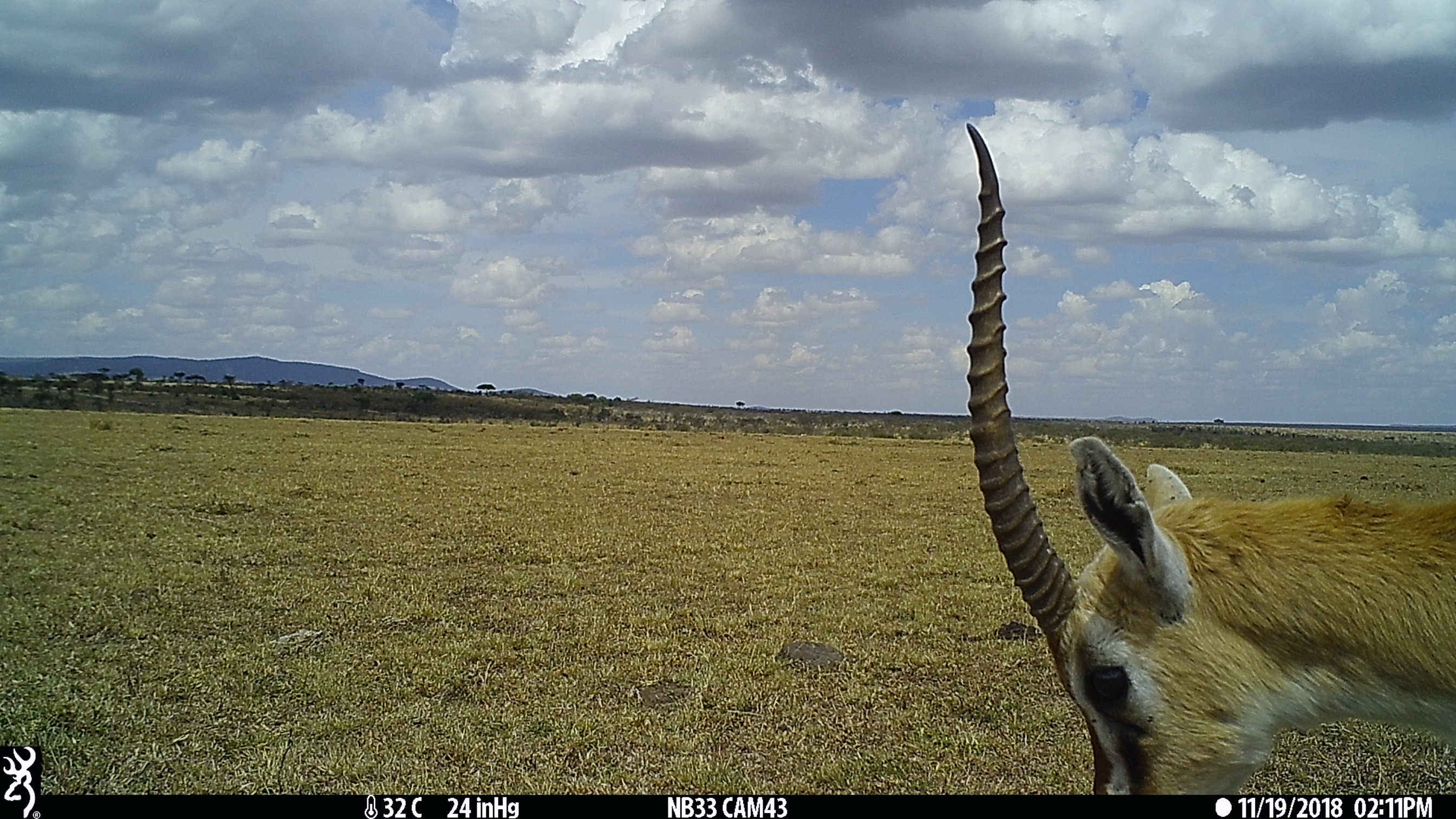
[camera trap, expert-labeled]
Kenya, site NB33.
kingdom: Animalia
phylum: Chordata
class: Mammalia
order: Artiodactyla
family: Bovidae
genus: Eudorcas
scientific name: Eudorcas thomsonii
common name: thomon's gazelle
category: gazelle thomsons